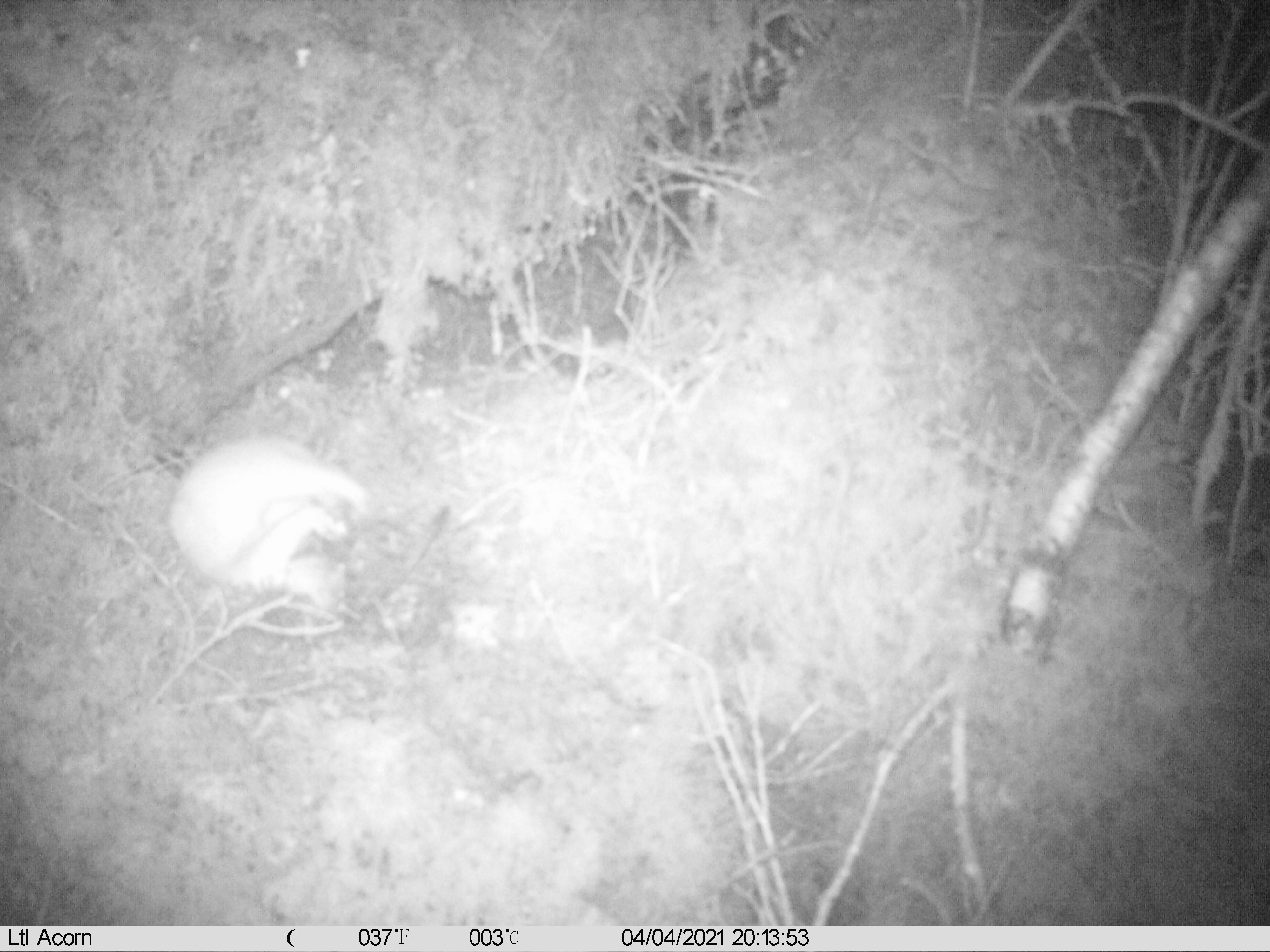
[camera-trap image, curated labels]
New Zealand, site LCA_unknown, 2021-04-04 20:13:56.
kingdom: Animalia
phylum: Chordata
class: Mammalia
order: Carnivora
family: Mustelidae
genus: Mustela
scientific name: Mustela erminea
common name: stoat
Stoat (Mustela erminea).